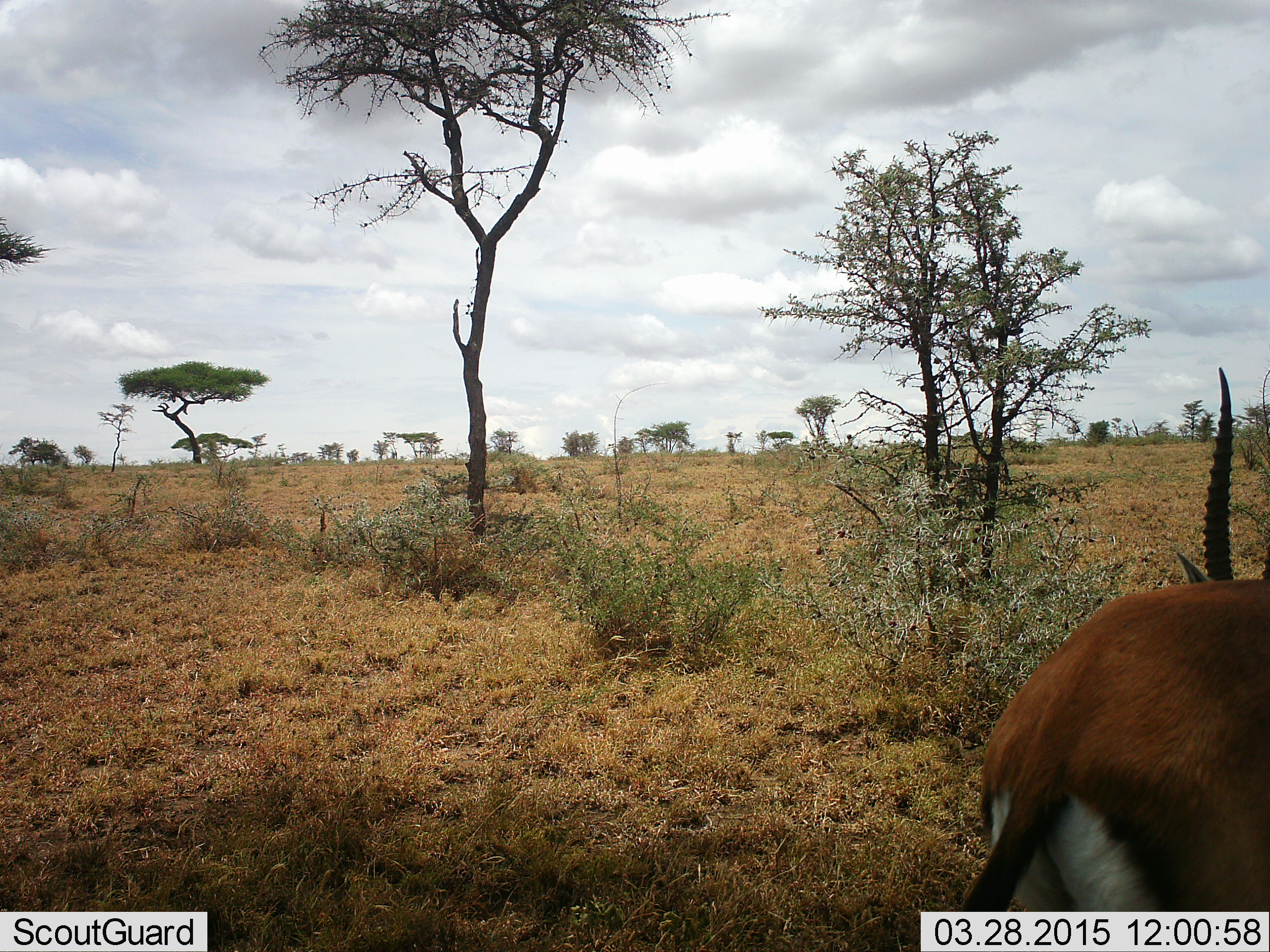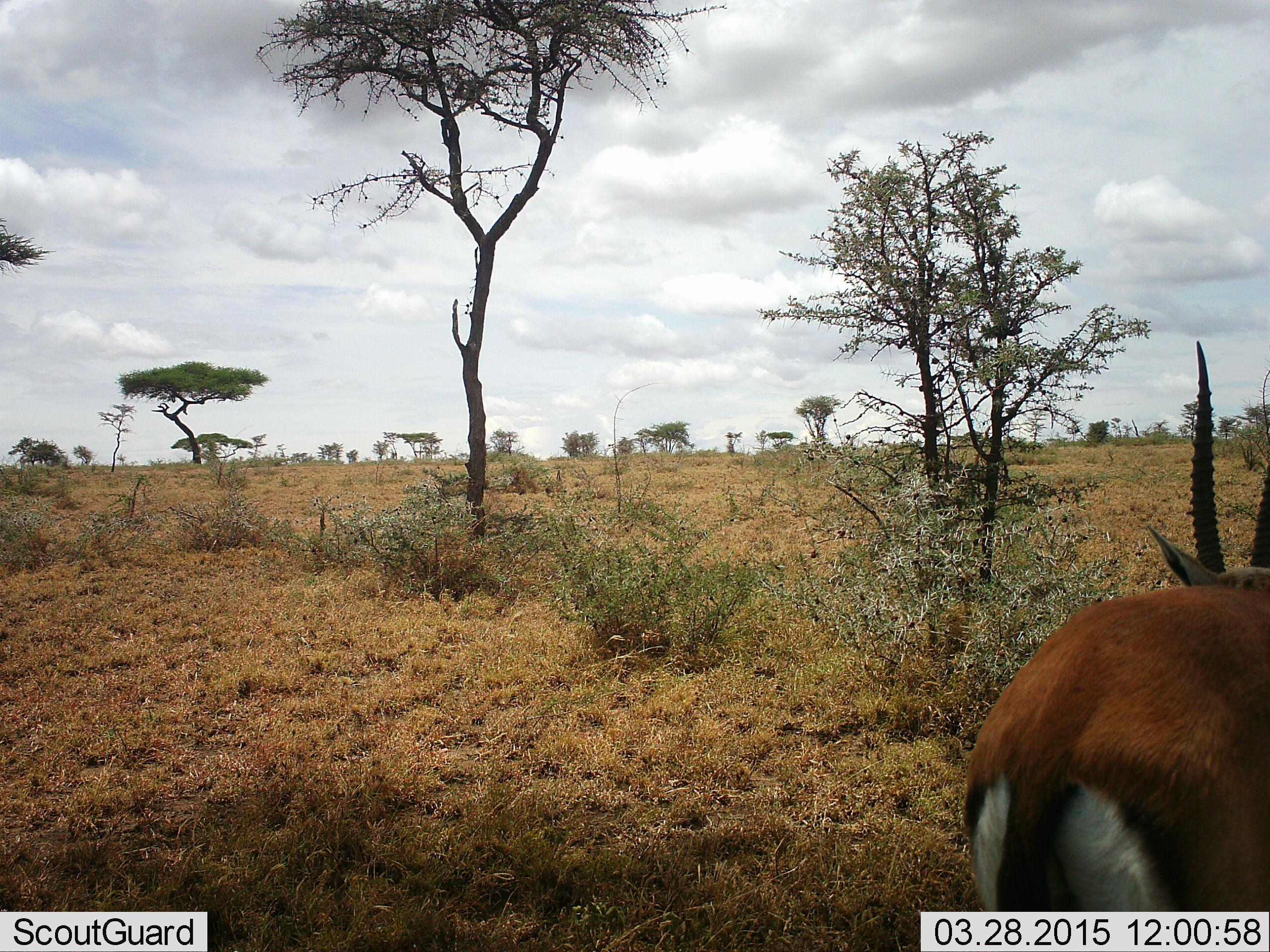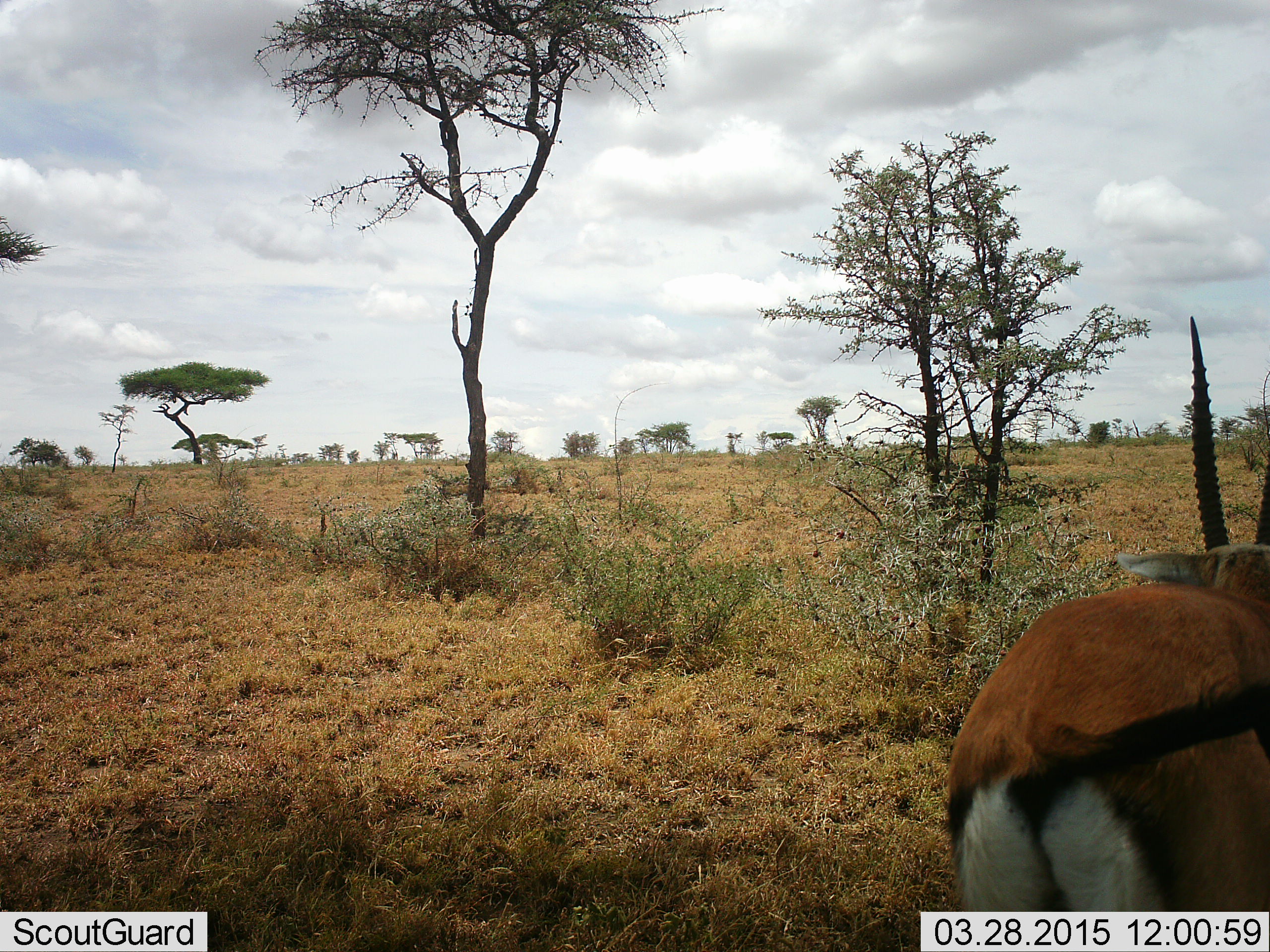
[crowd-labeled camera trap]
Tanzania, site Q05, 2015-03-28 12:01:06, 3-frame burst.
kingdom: Animalia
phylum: Chordata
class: Mammalia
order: Artiodactyla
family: Bovidae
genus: Eudorcas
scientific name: Eudorcas thomsonii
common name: thomson's gazelle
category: gazellethomsons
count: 1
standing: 90%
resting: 0%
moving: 10%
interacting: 0%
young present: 0%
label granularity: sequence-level